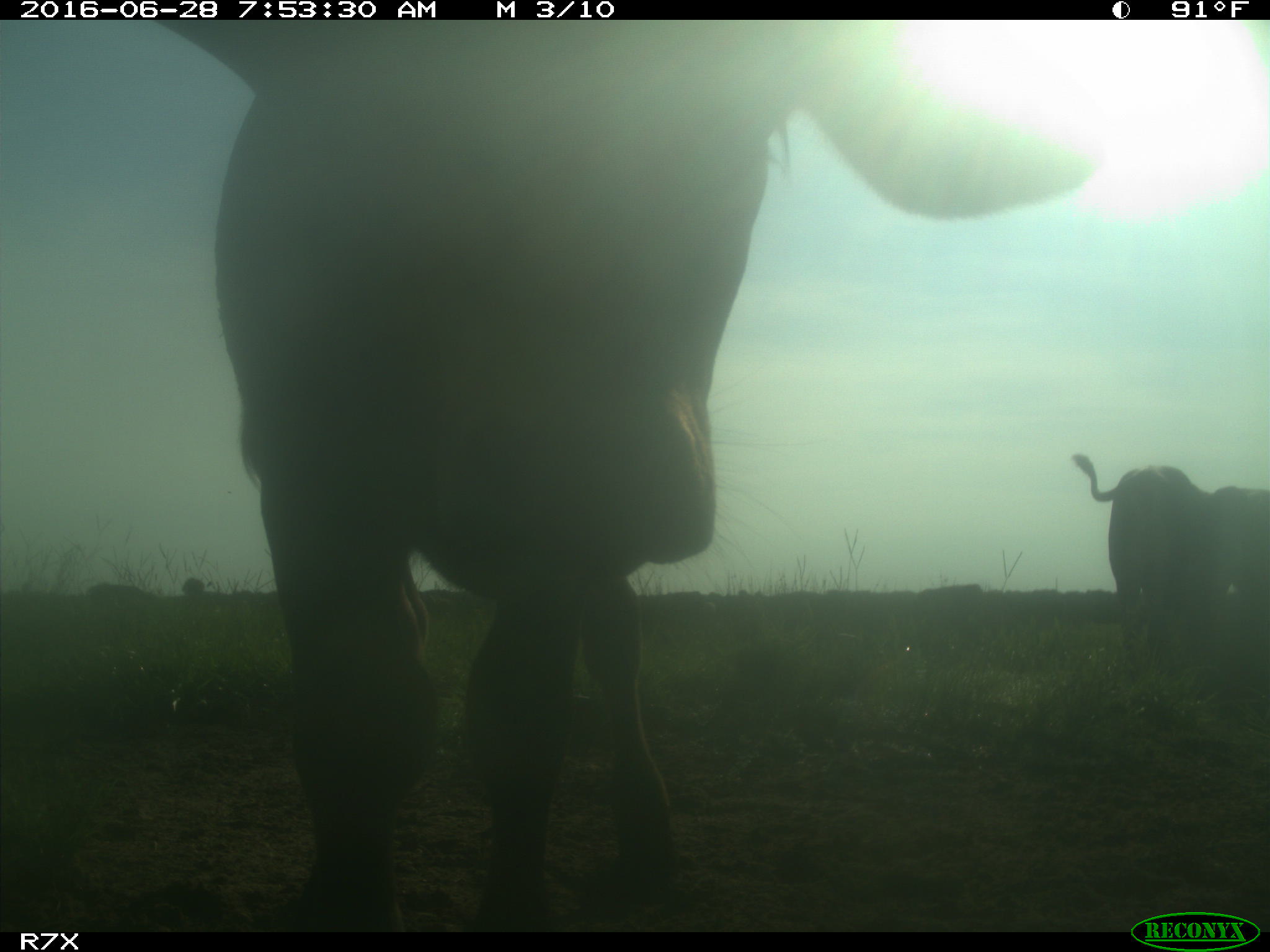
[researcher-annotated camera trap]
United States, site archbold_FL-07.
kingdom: Animalia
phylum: Chordata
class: Mammalia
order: Artiodactyla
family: Bovidae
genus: Bos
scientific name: Bos taurus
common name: domestic cow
Bos taurus (domestic cow).